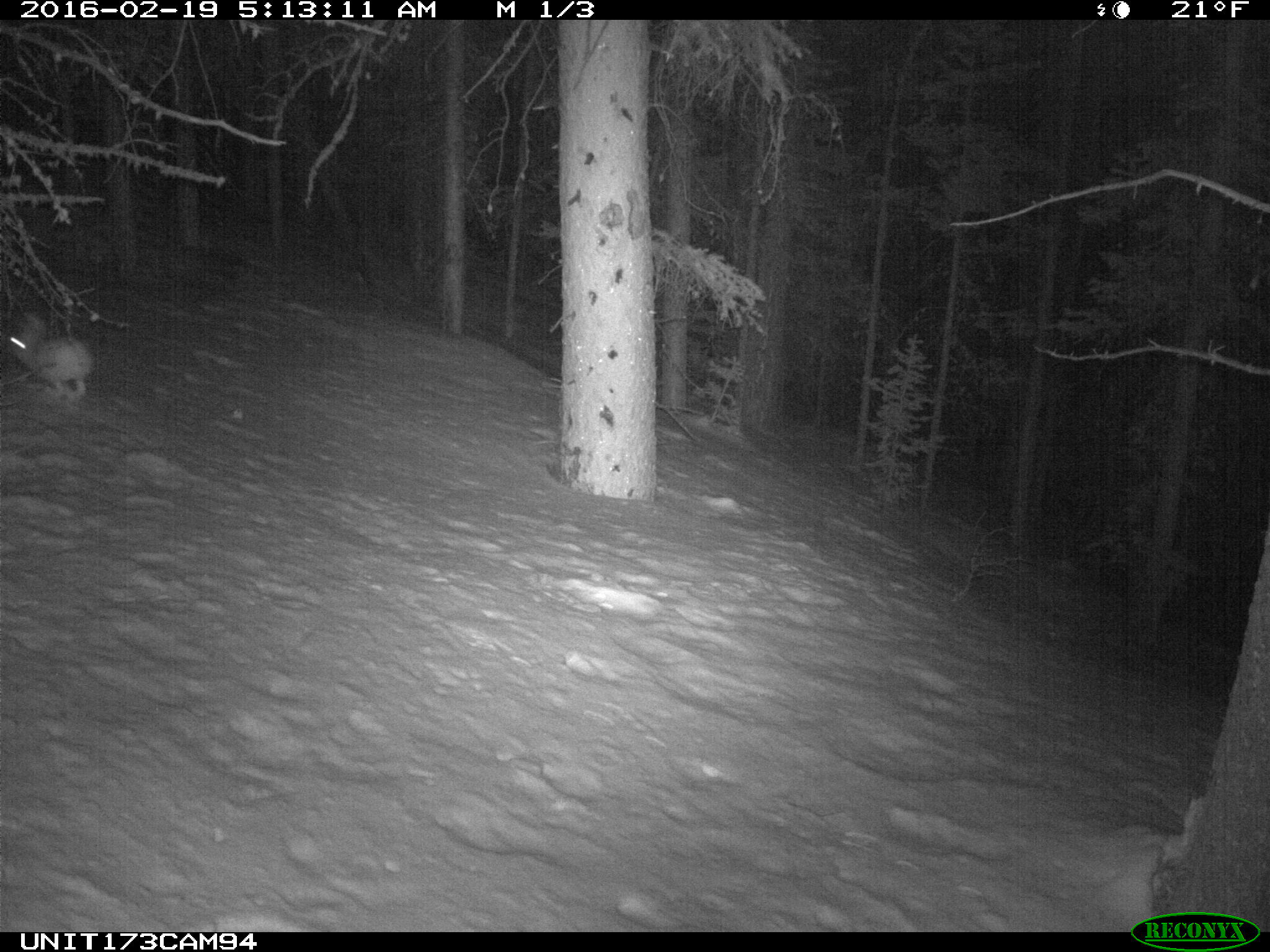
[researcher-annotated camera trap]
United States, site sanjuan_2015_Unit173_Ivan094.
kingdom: Animalia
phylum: Chordata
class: Mammalia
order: Lagomorpha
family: Leporidae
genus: Lepus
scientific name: Lepus americanus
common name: snowshoe hare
Lepus americanus (snowshoe hare).